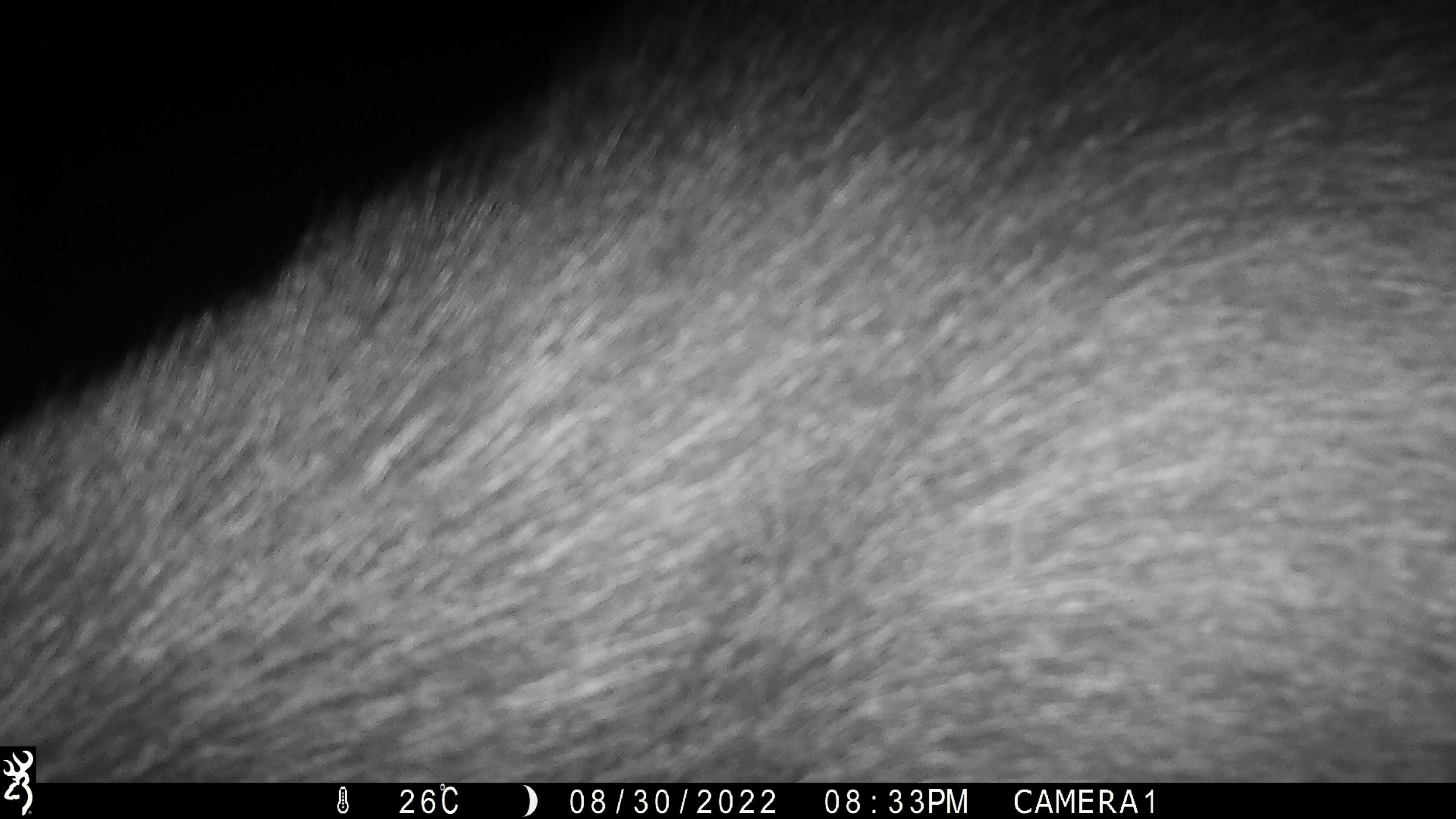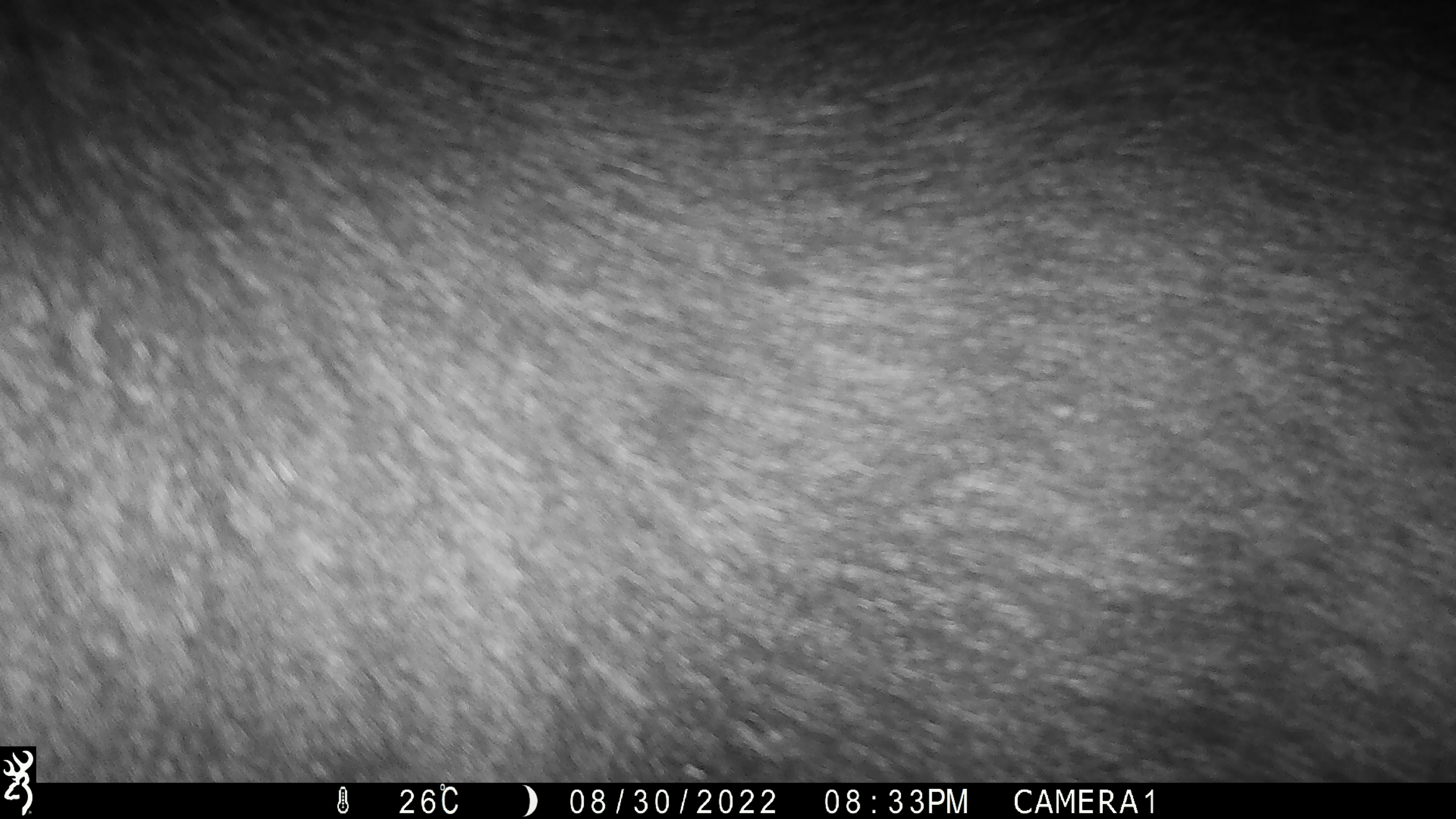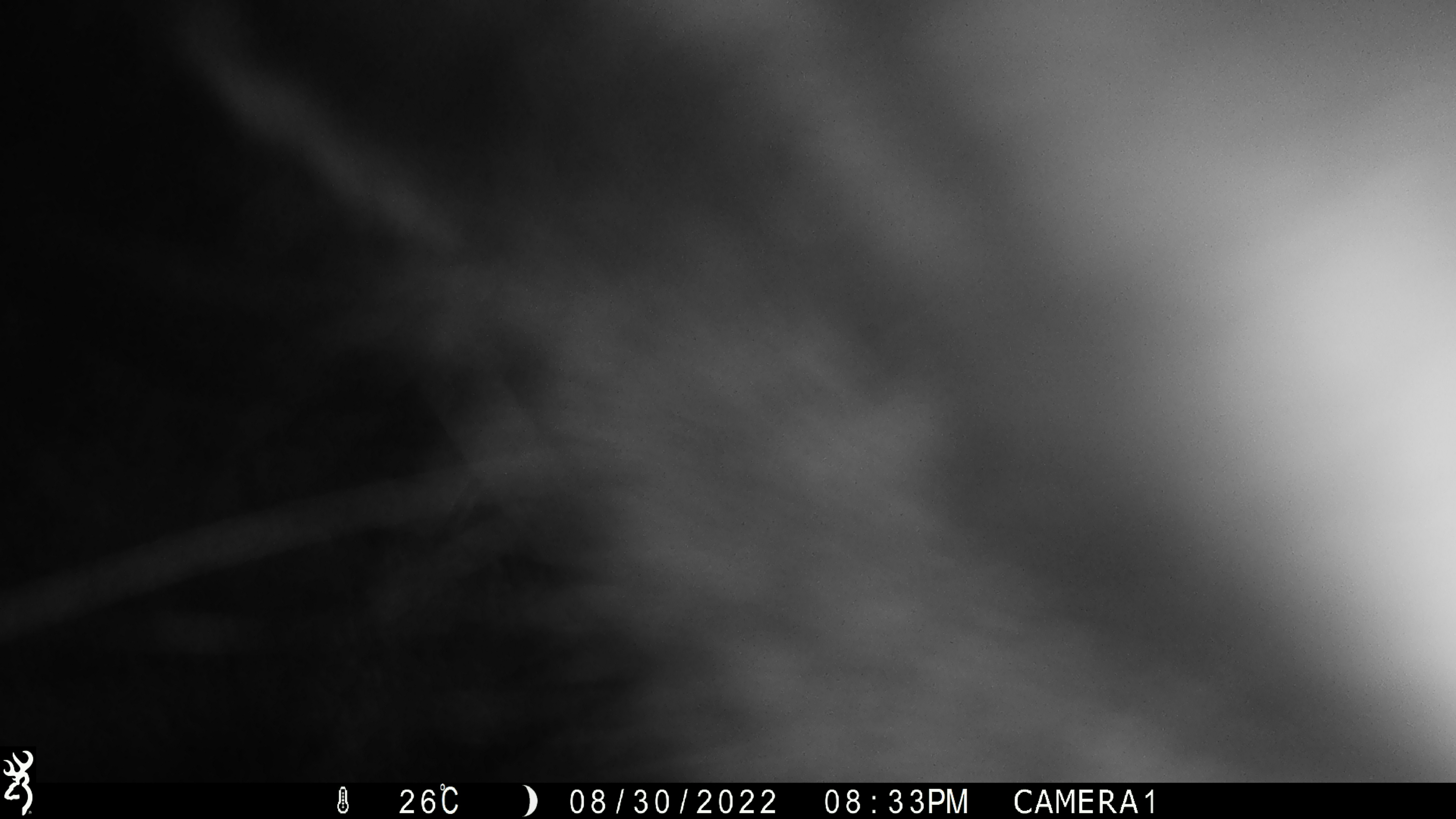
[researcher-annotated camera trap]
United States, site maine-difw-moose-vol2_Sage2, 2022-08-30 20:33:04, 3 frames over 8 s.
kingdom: Animalia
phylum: Chordata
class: Mammalia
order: Artiodactyla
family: Cervidae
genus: Alces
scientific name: Alces alces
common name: moose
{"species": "moose (Alces alces)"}